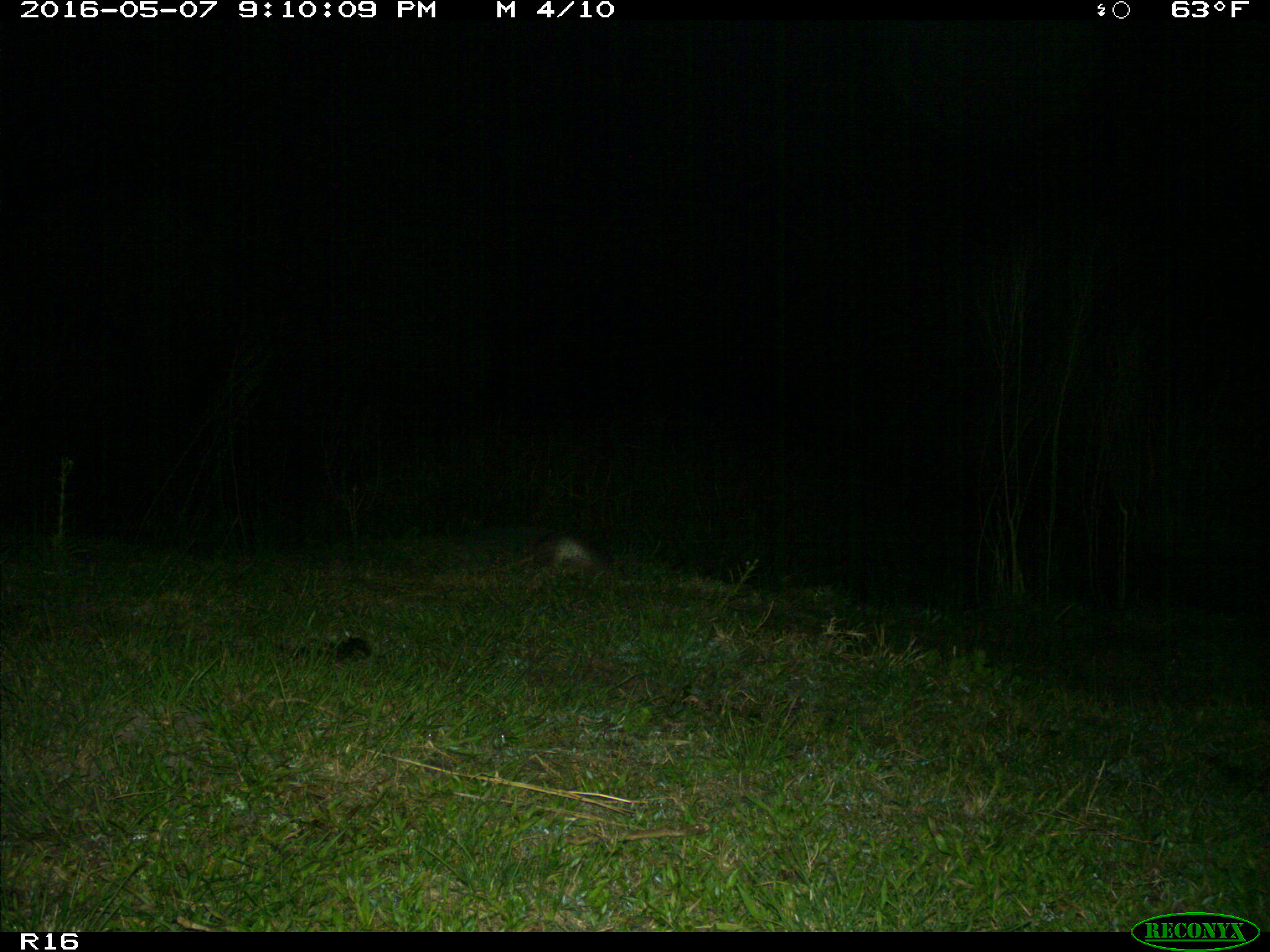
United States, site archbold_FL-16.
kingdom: Animalia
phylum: Chordata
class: Mammalia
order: Cingulata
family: Dasypodidae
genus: Dasypus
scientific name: Dasypus novemcinctus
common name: nine-banded armadillo